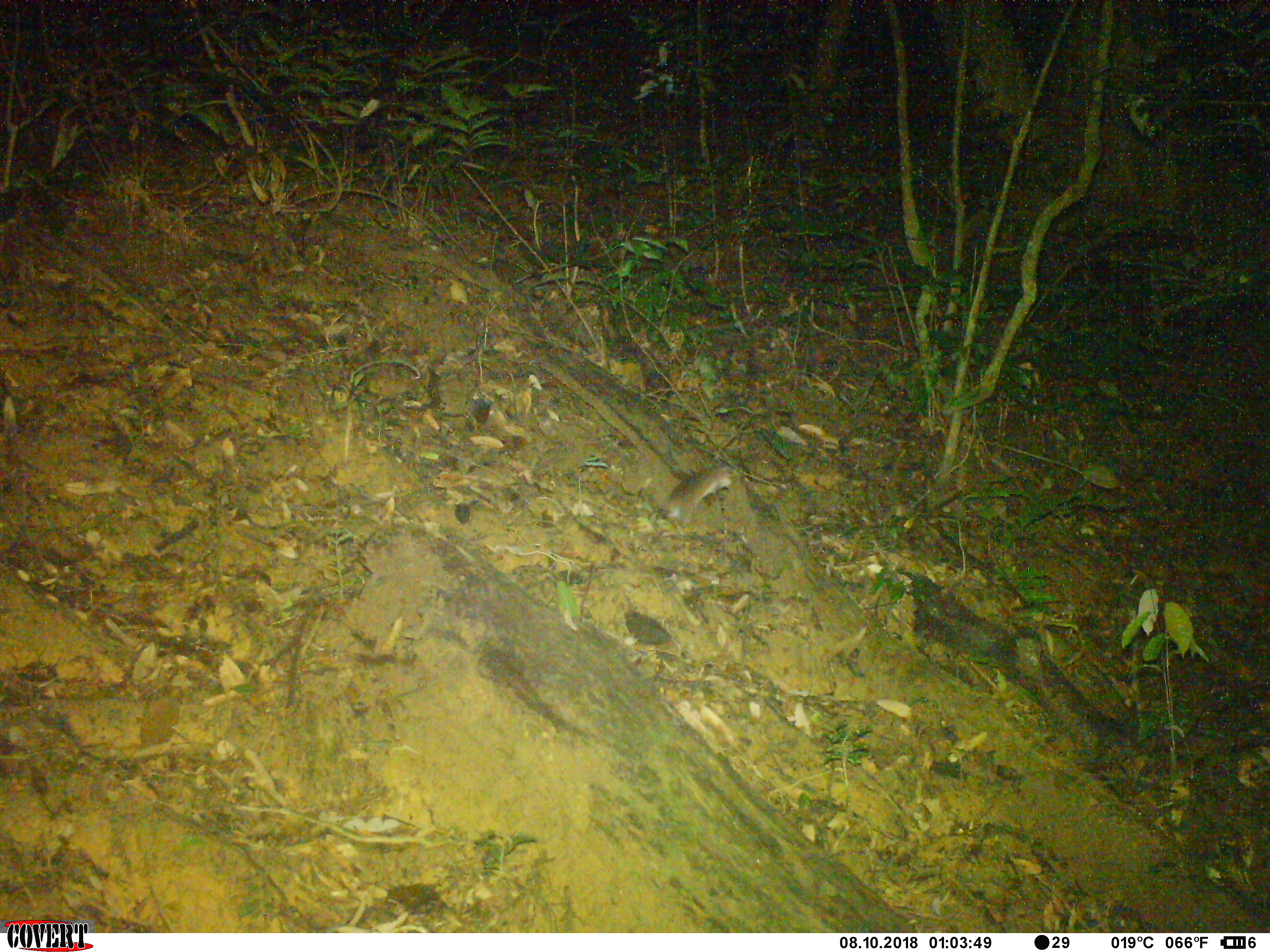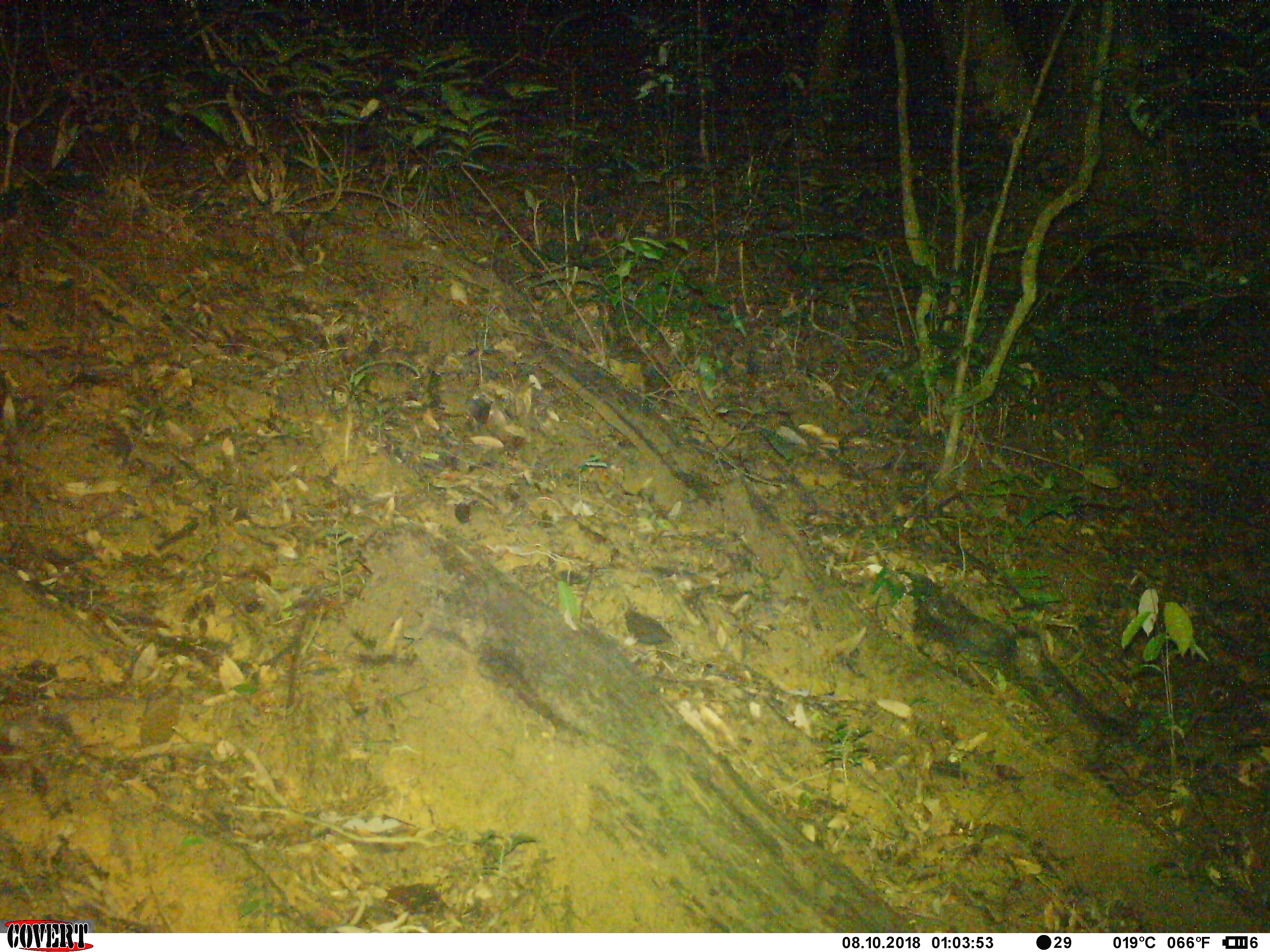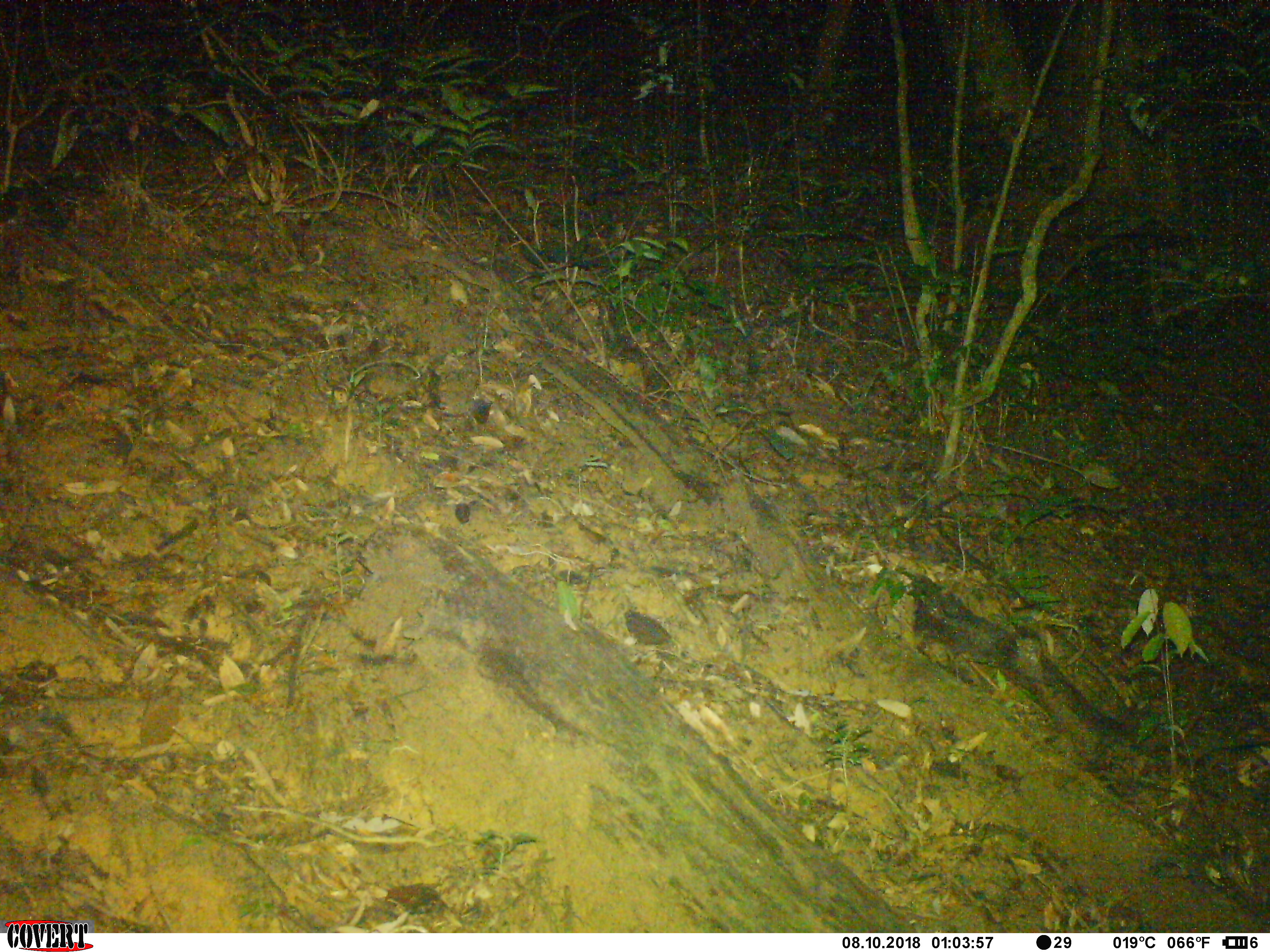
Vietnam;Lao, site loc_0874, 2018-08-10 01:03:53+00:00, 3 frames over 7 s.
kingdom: Animalia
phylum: Chordata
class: Mammalia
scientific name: Mammalia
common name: mammal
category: unidentified small mammal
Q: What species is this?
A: Unidentified small mammal (mammal) (Mammalia).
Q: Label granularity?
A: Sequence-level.